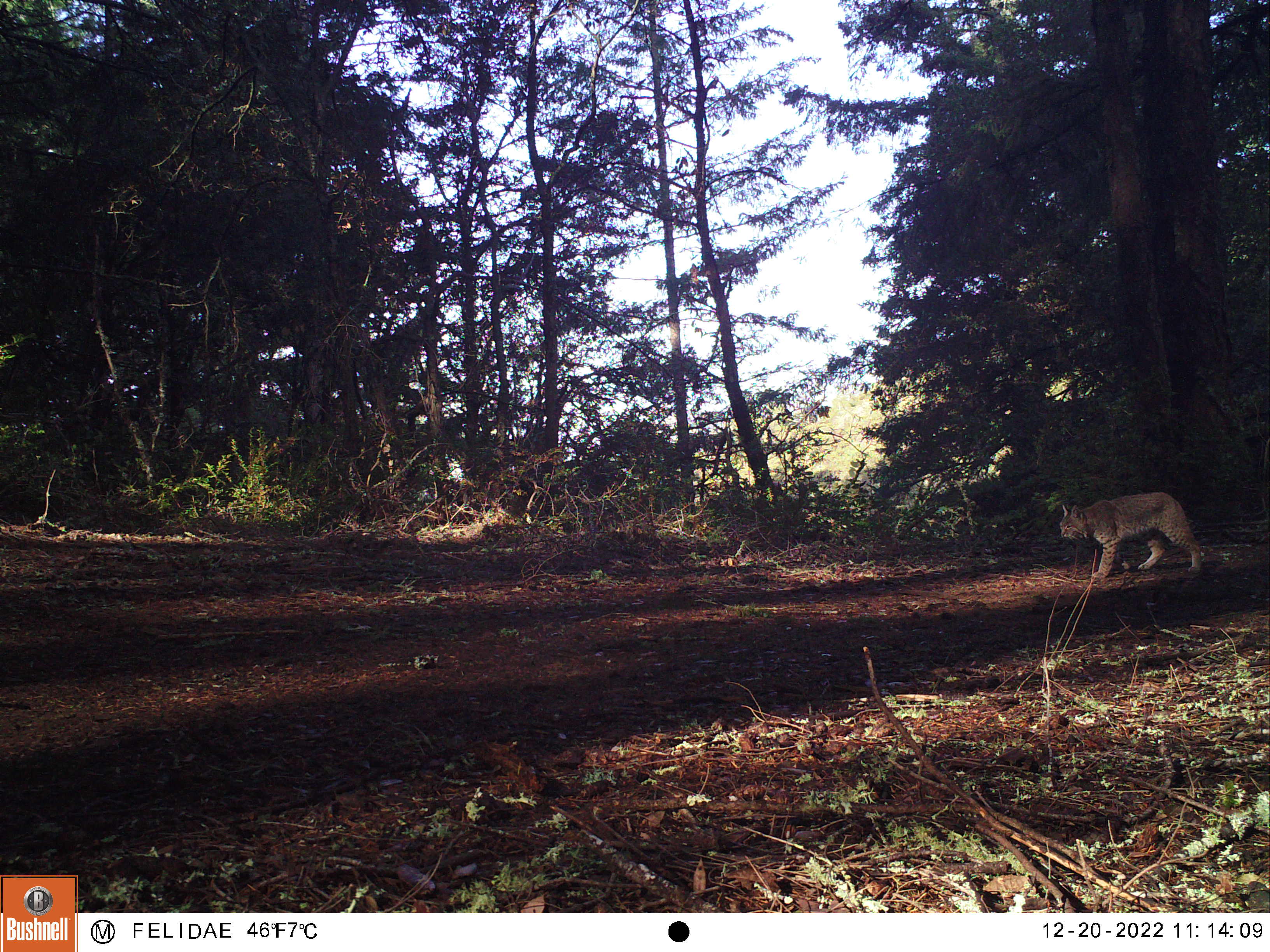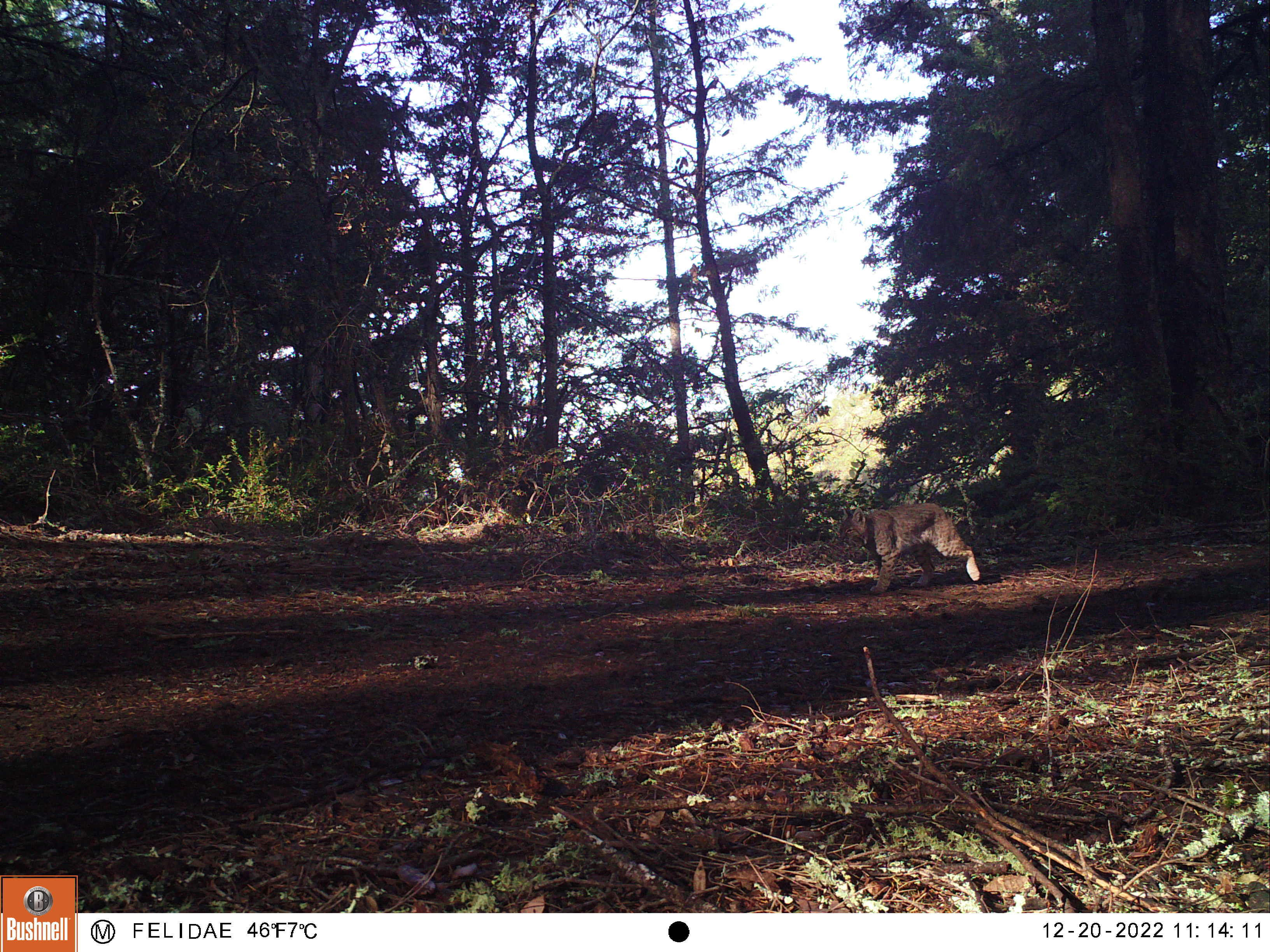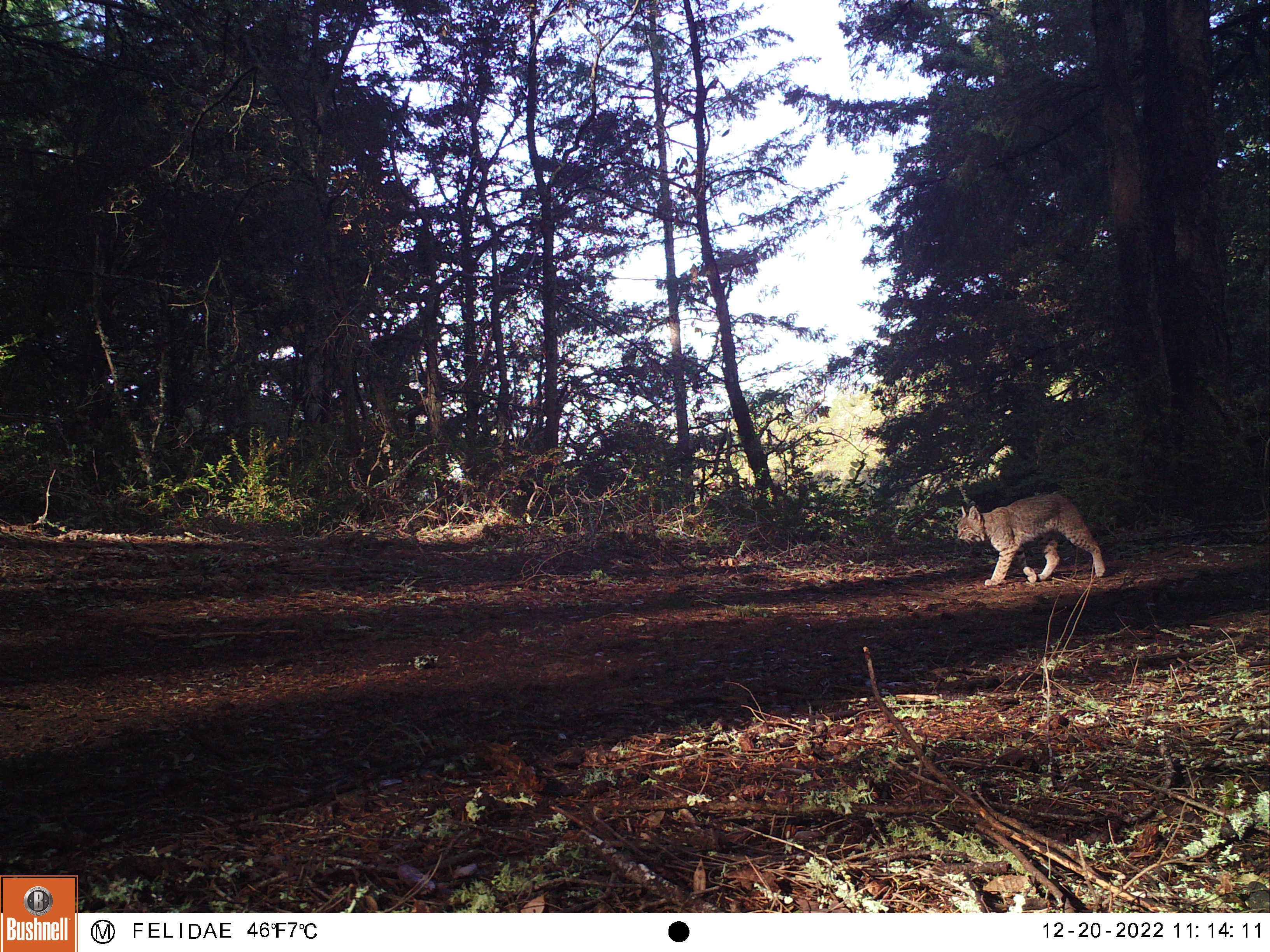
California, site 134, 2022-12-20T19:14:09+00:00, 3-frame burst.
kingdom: Animalia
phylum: Chordata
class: Mammalia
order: Carnivora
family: Felidae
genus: Lynx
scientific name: Lynx rufus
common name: bobcat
Bobcat (Lynx rufus).